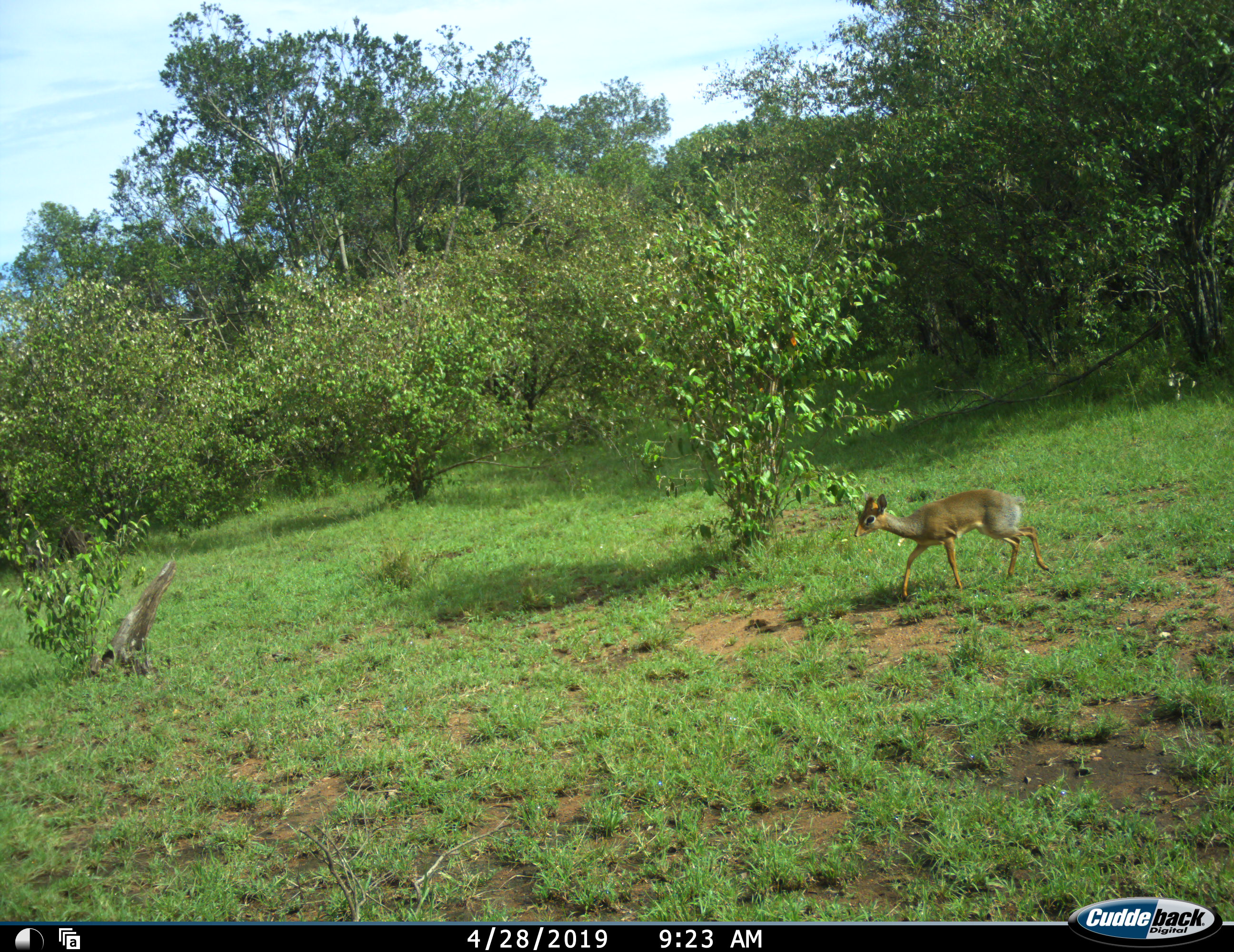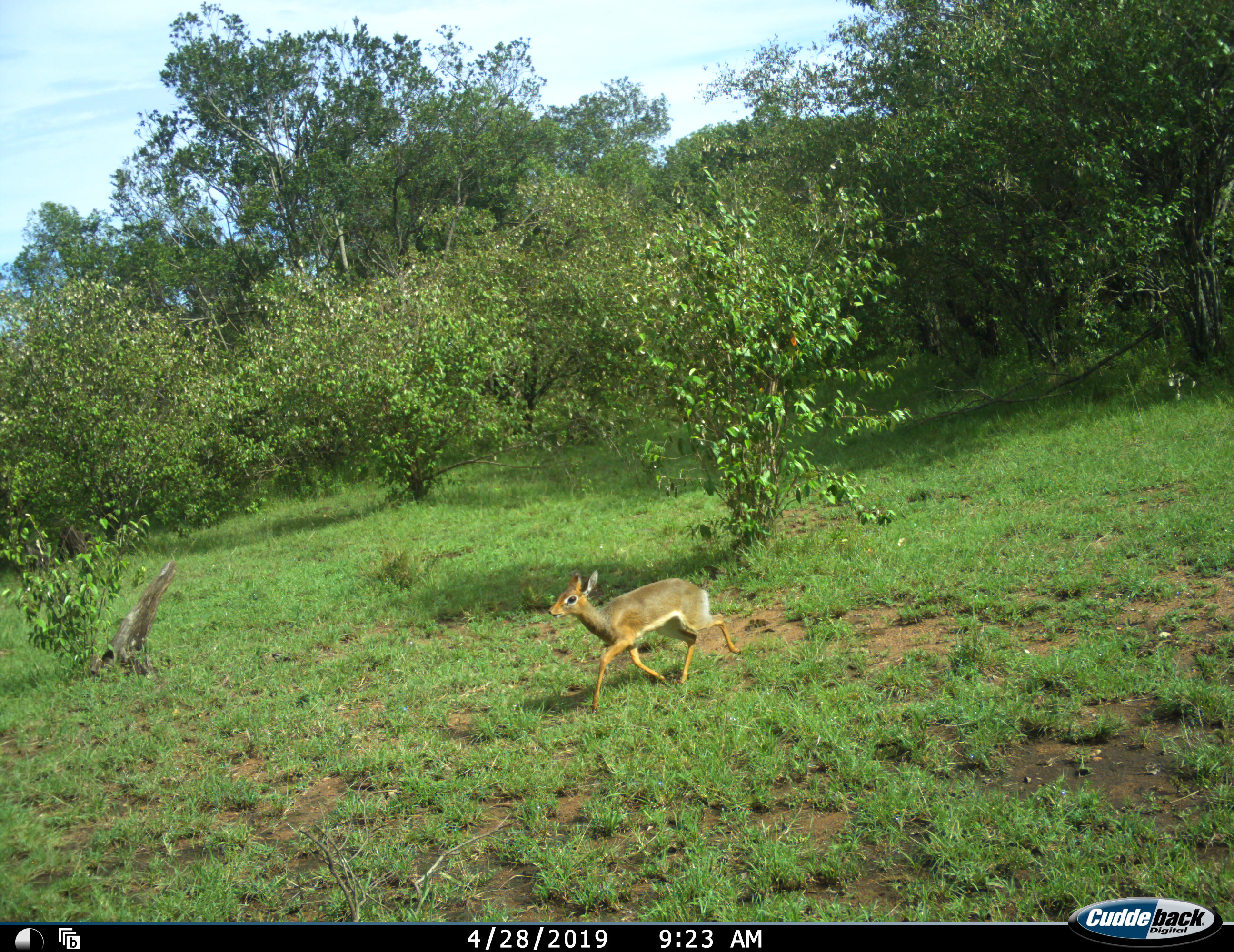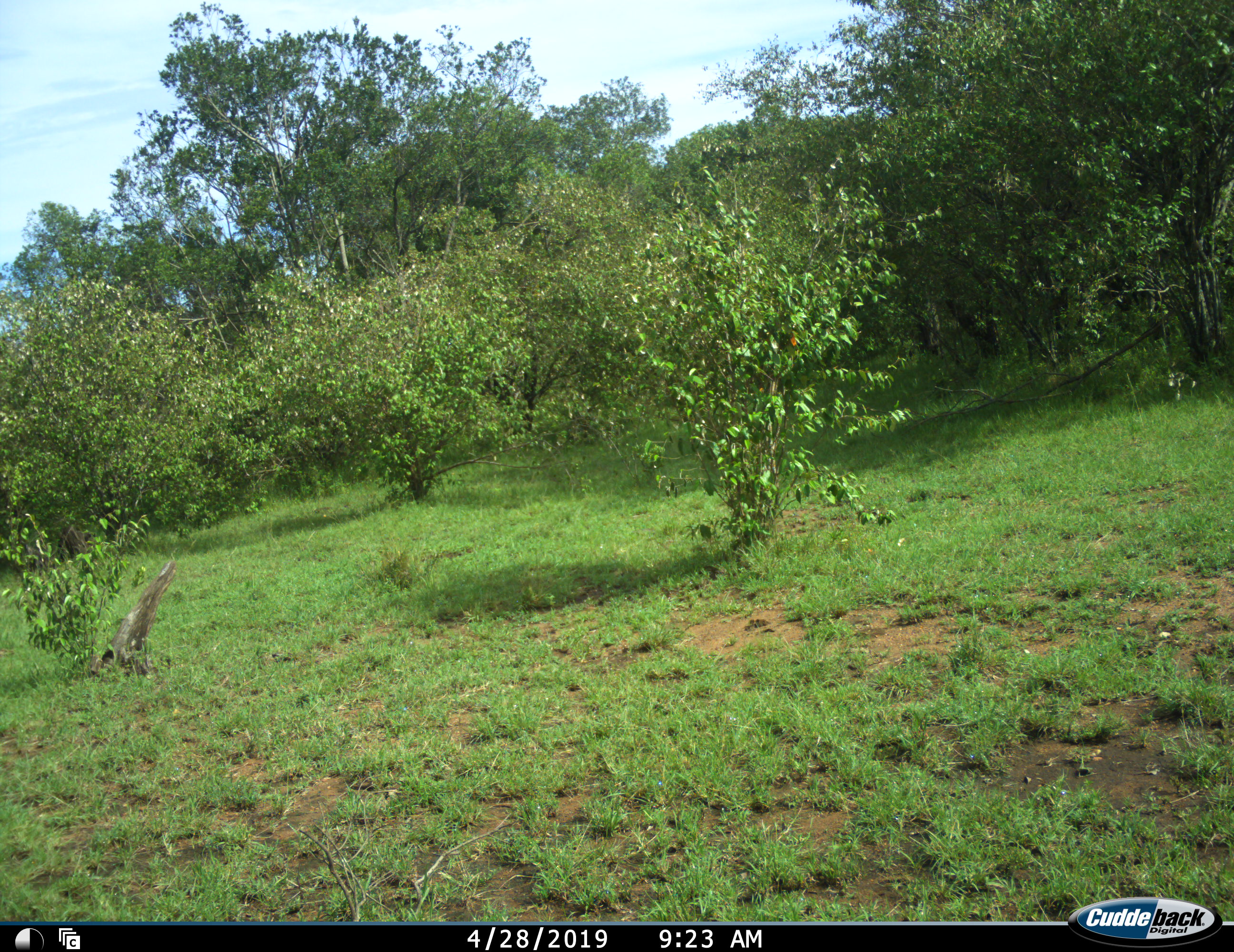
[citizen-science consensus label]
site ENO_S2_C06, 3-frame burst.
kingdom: Animalia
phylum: Chordata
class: Mammalia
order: Artiodactyla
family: Bovidae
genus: Madoqua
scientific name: Madoqua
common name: dik-dik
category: dikdik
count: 1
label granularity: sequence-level